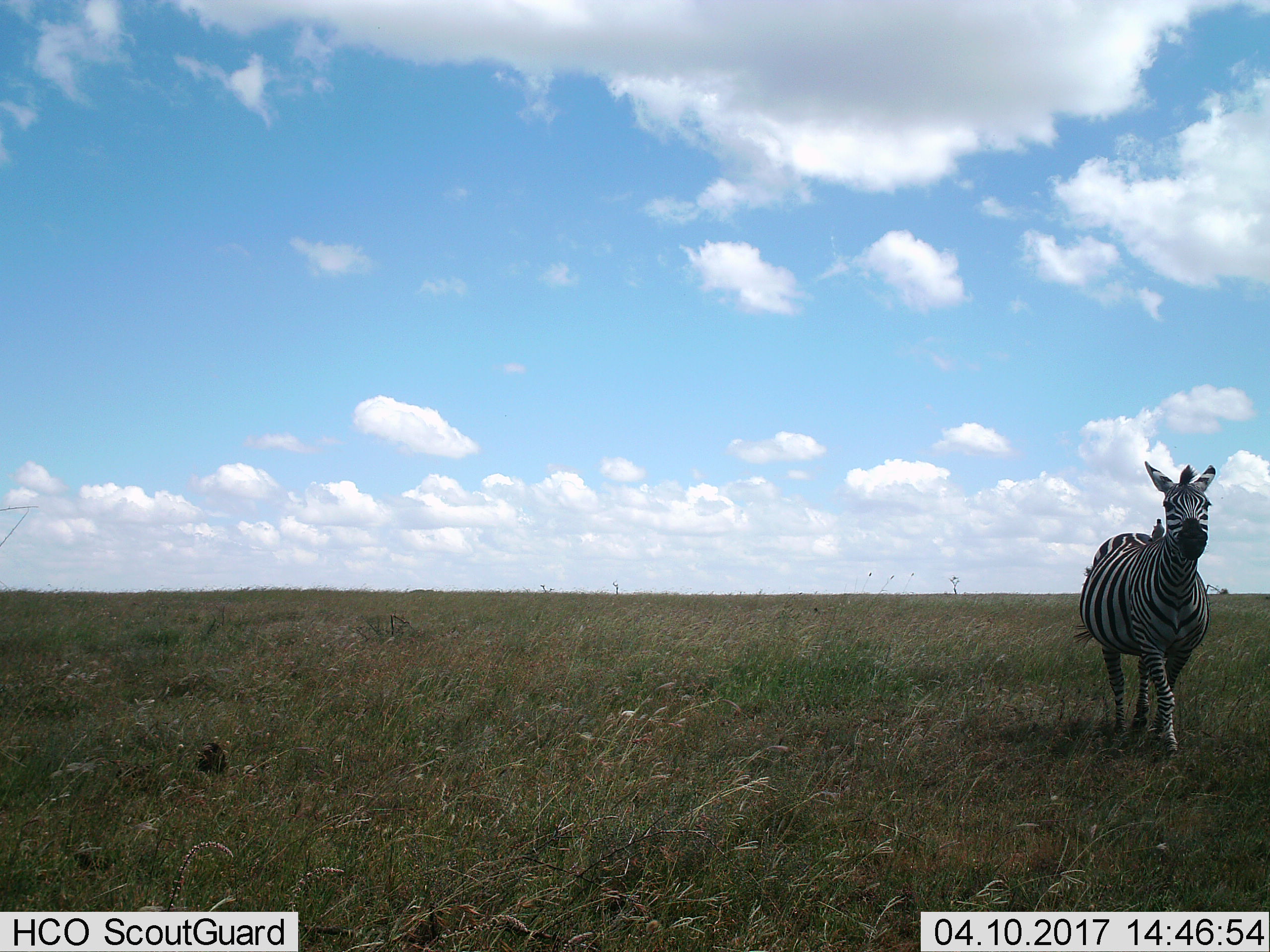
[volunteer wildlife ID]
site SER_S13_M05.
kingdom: Animalia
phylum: Chordata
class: Mammalia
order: Perissodactyla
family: Equidae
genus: Equus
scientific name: Equus quagga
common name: plains zebra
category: zebraplains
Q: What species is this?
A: Zebraplains (plains zebra) (Equus quagga).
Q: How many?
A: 1.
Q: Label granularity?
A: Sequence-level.